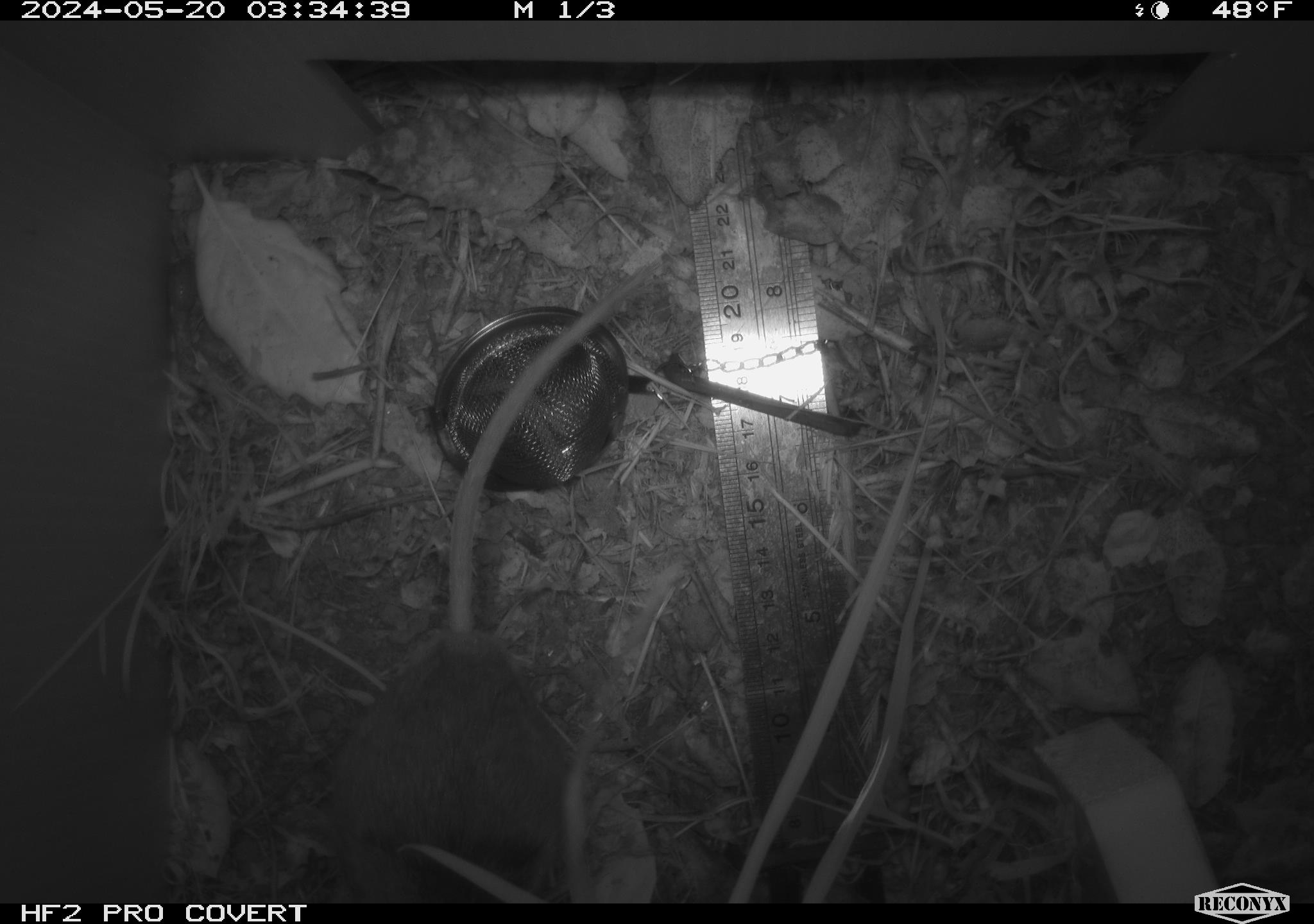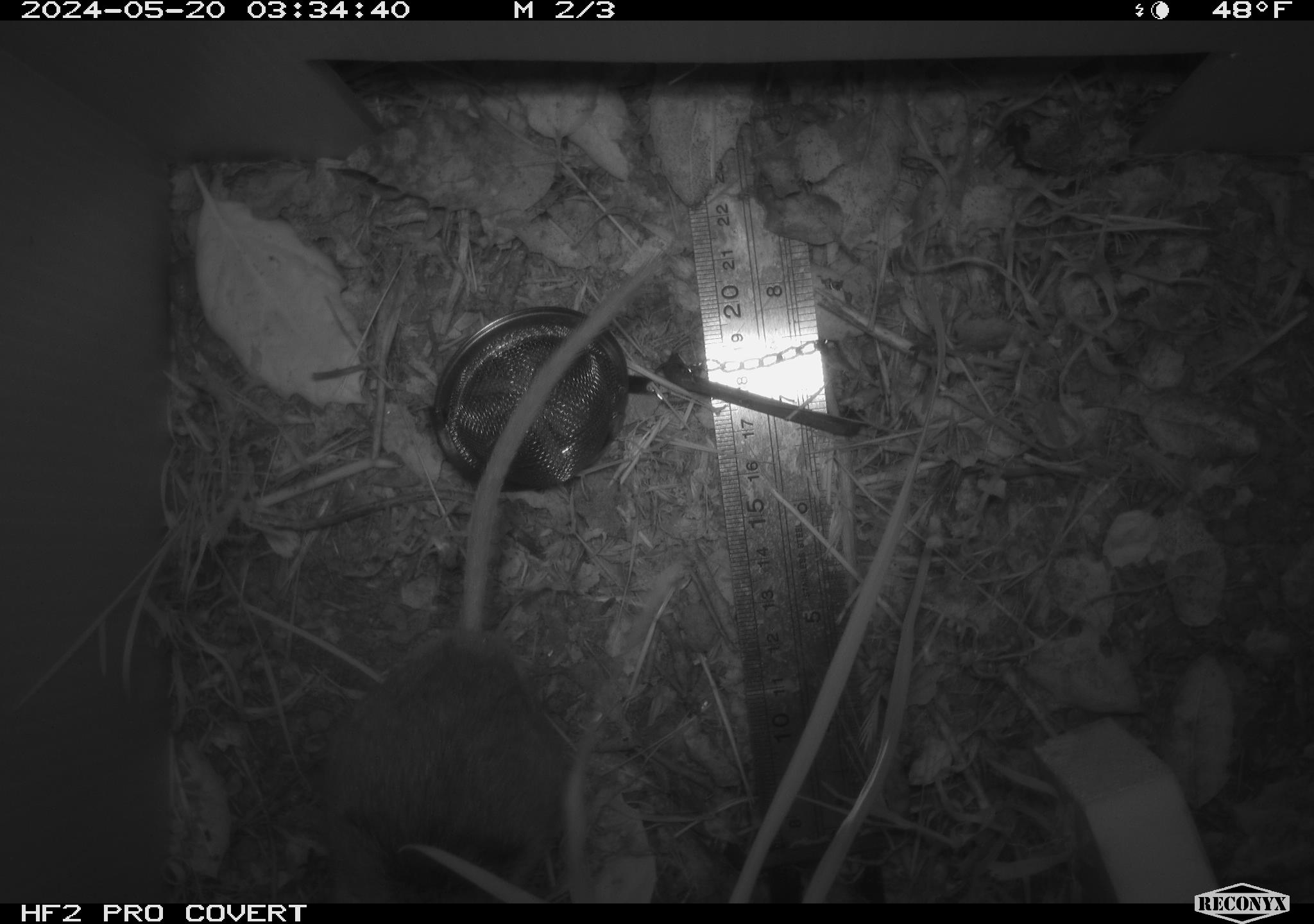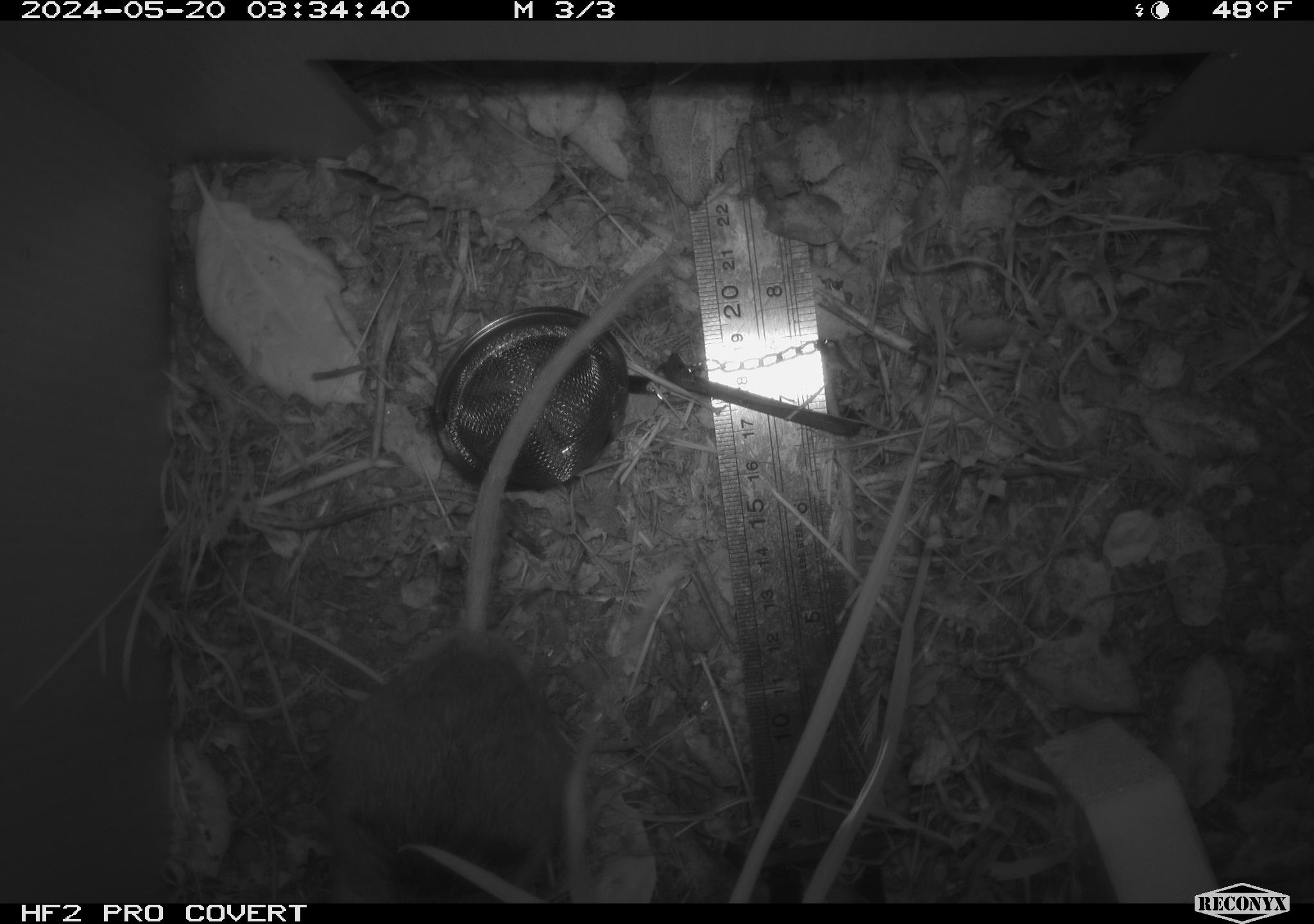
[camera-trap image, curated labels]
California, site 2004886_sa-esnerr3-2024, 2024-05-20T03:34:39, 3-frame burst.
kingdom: Animalia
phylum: Chordata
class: Mammalia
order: Rodentia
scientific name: Rodentia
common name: rodent